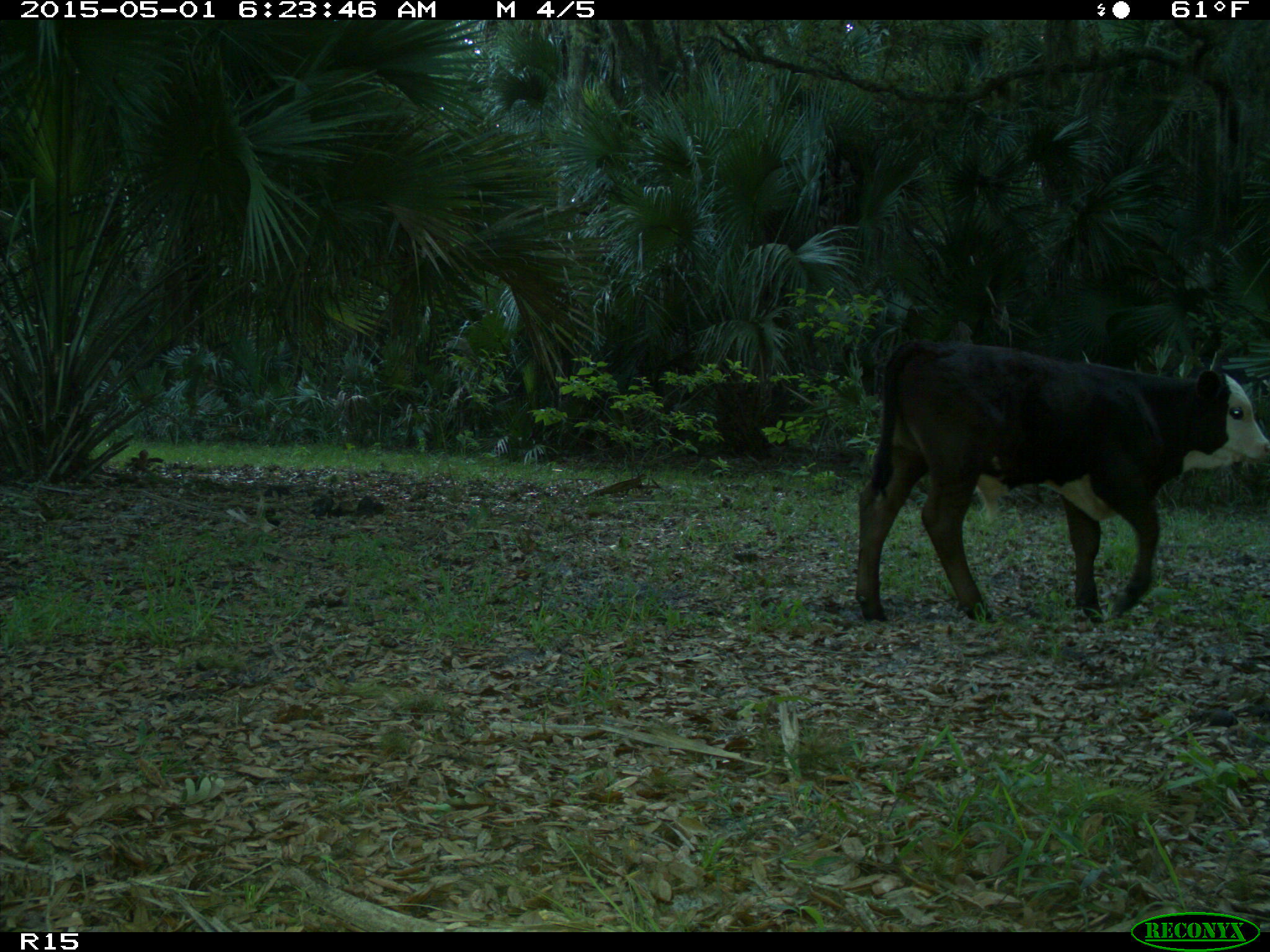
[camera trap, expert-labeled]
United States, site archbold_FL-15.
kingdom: Animalia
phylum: Chordata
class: Mammalia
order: Artiodactyla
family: Bovidae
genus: Bos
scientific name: Bos taurus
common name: domestic cow